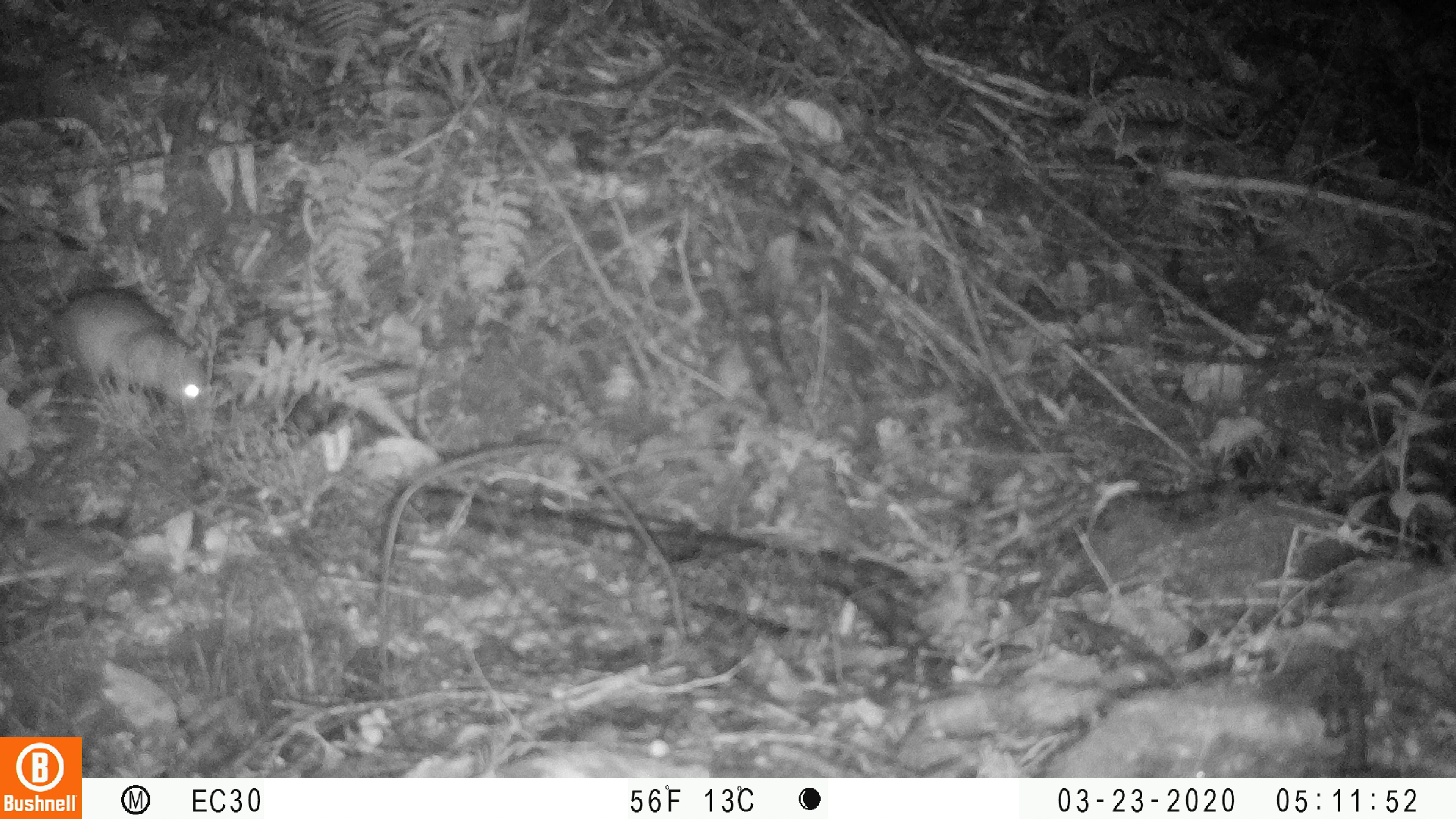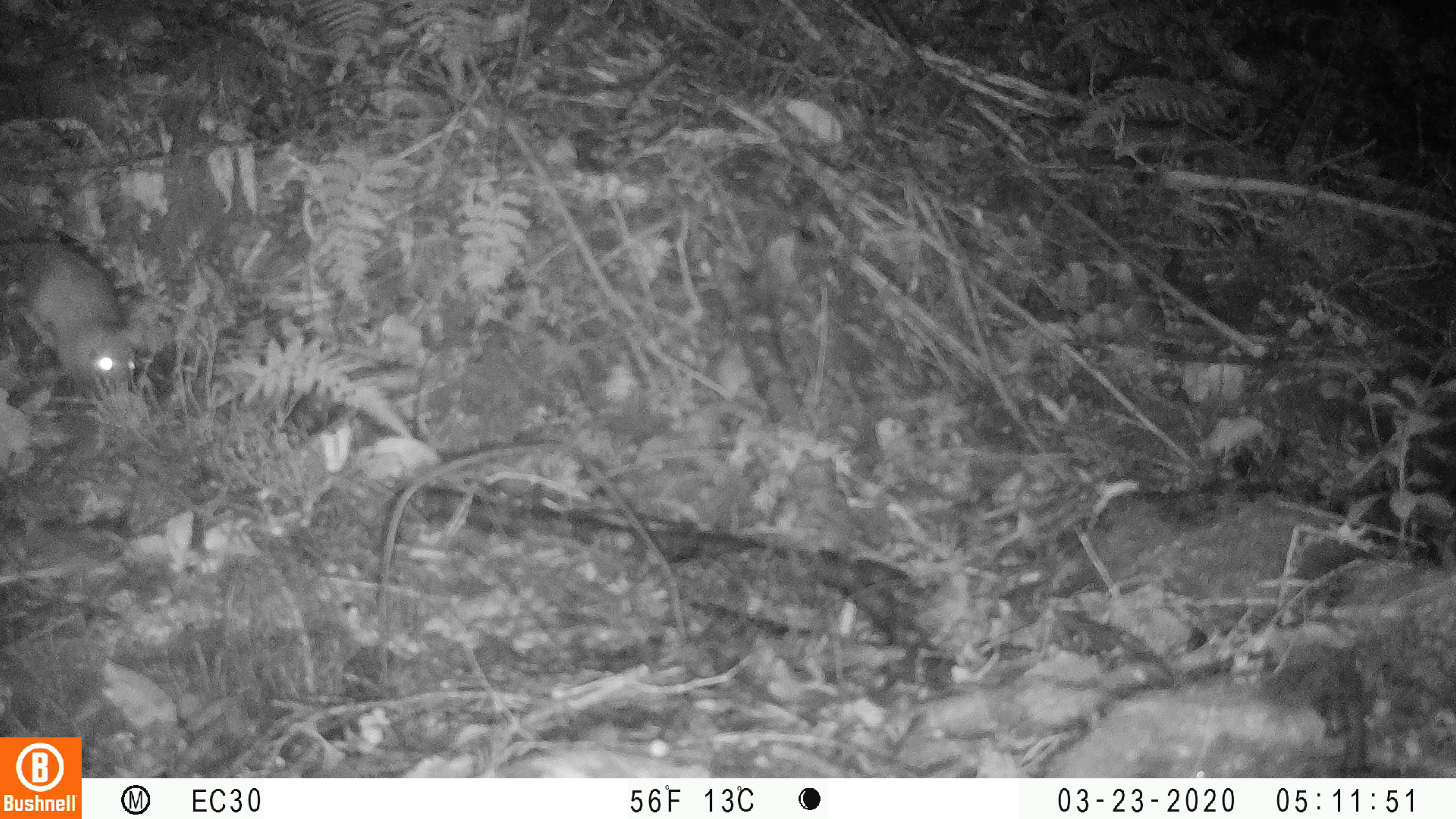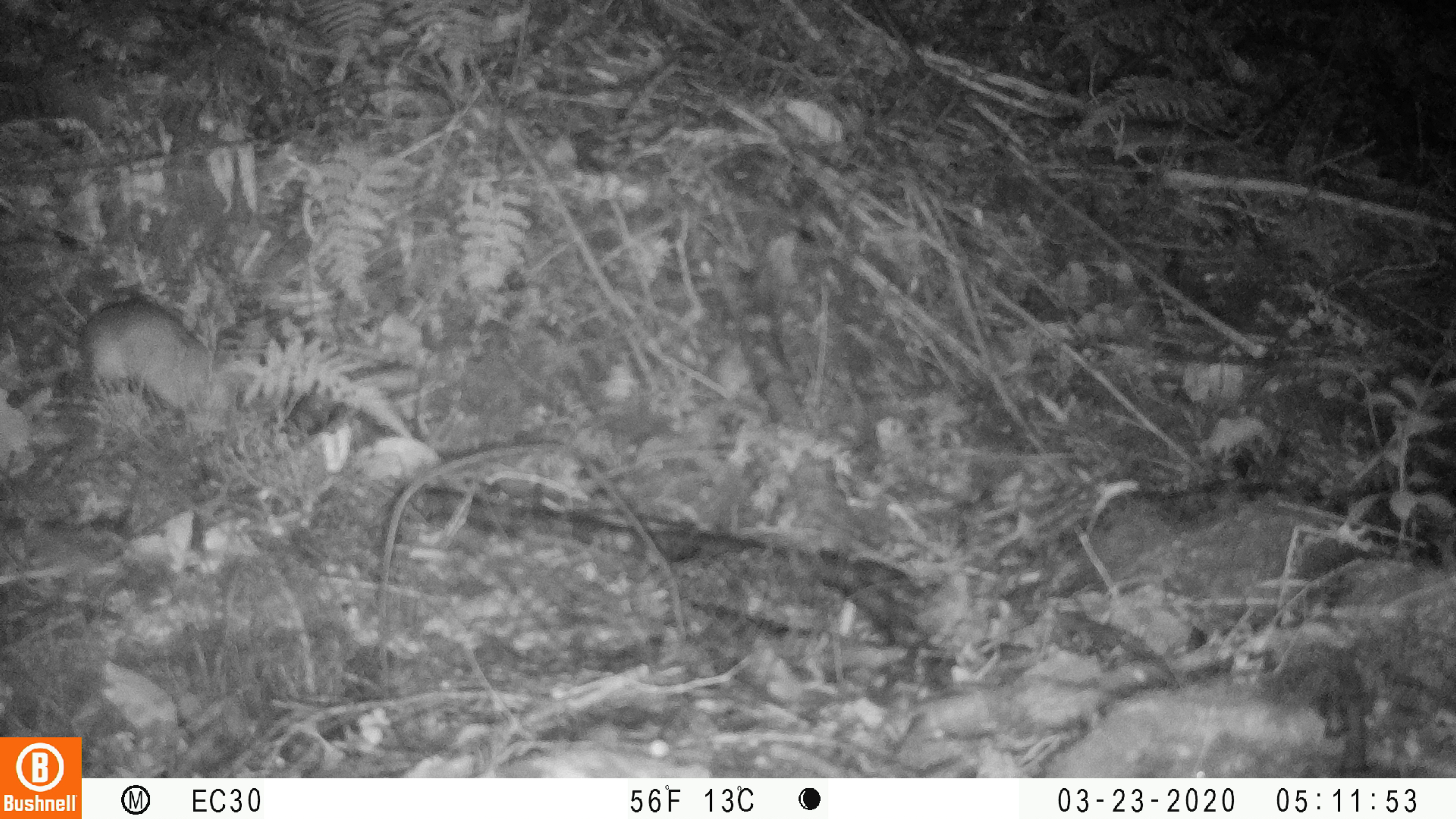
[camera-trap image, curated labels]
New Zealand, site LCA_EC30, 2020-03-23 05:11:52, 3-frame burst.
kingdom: Animalia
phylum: Chordata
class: Mammalia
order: Rodentia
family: Muridae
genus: Rattus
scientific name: Rattus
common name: rat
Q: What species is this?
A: Rat (Rattus).